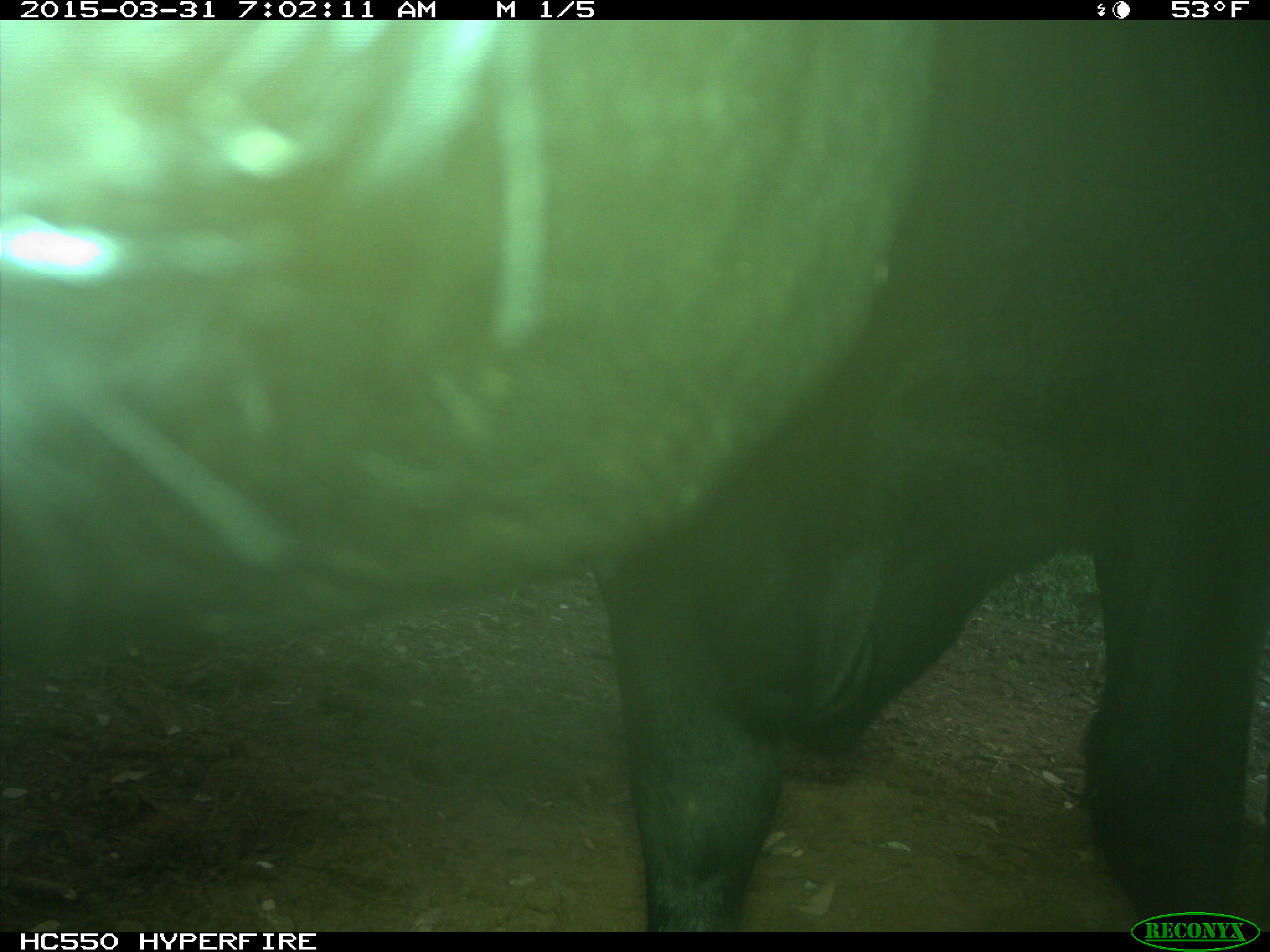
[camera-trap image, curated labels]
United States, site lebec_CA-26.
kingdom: Animalia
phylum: Chordata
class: Mammalia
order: Artiodactyla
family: Bovidae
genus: Bos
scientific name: Bos taurus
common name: domestic cow